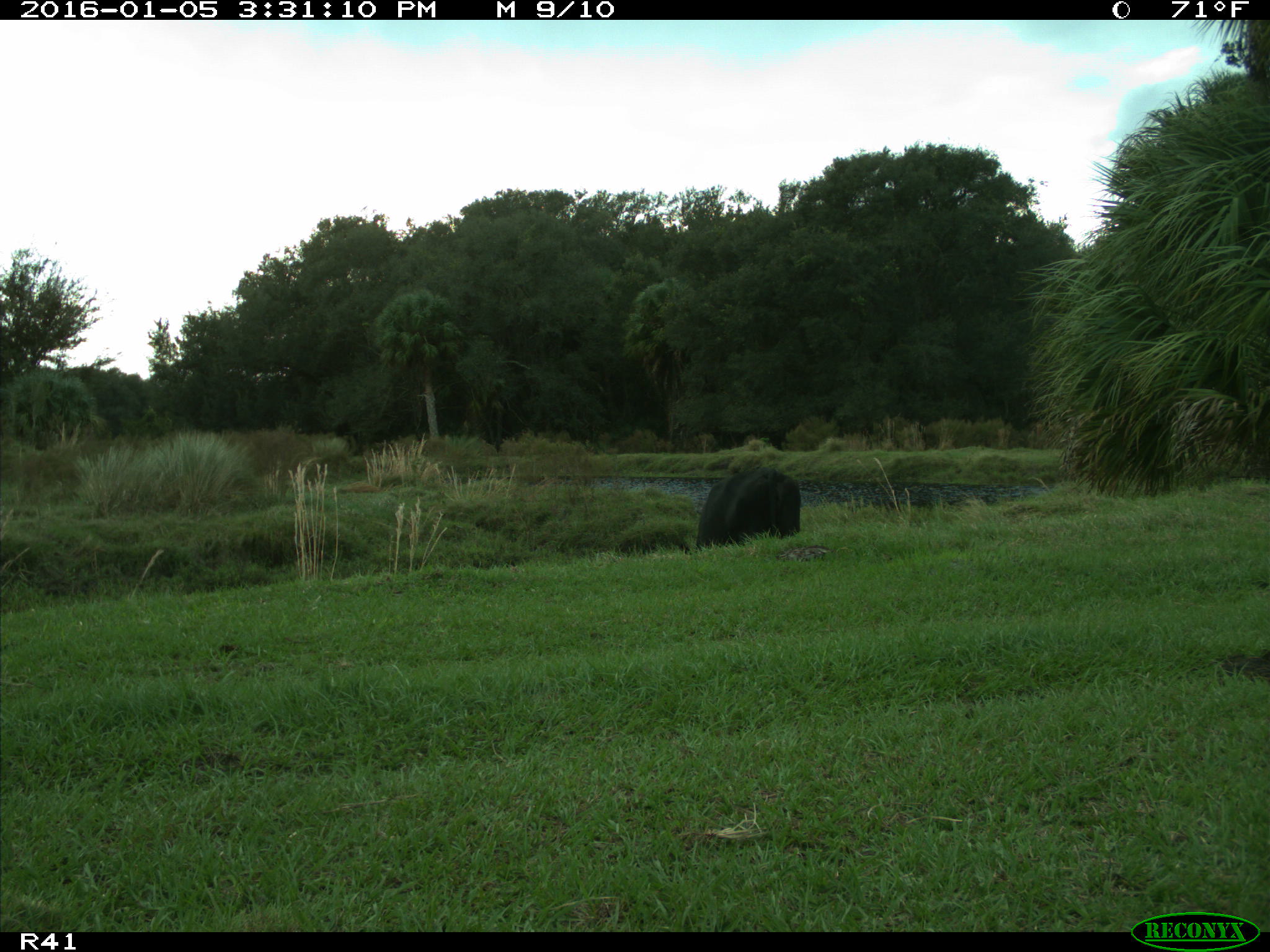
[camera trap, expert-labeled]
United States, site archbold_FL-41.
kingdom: Animalia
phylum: Chordata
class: Mammalia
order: Artiodactyla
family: Bovidae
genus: Bos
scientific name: Bos taurus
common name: domestic cow